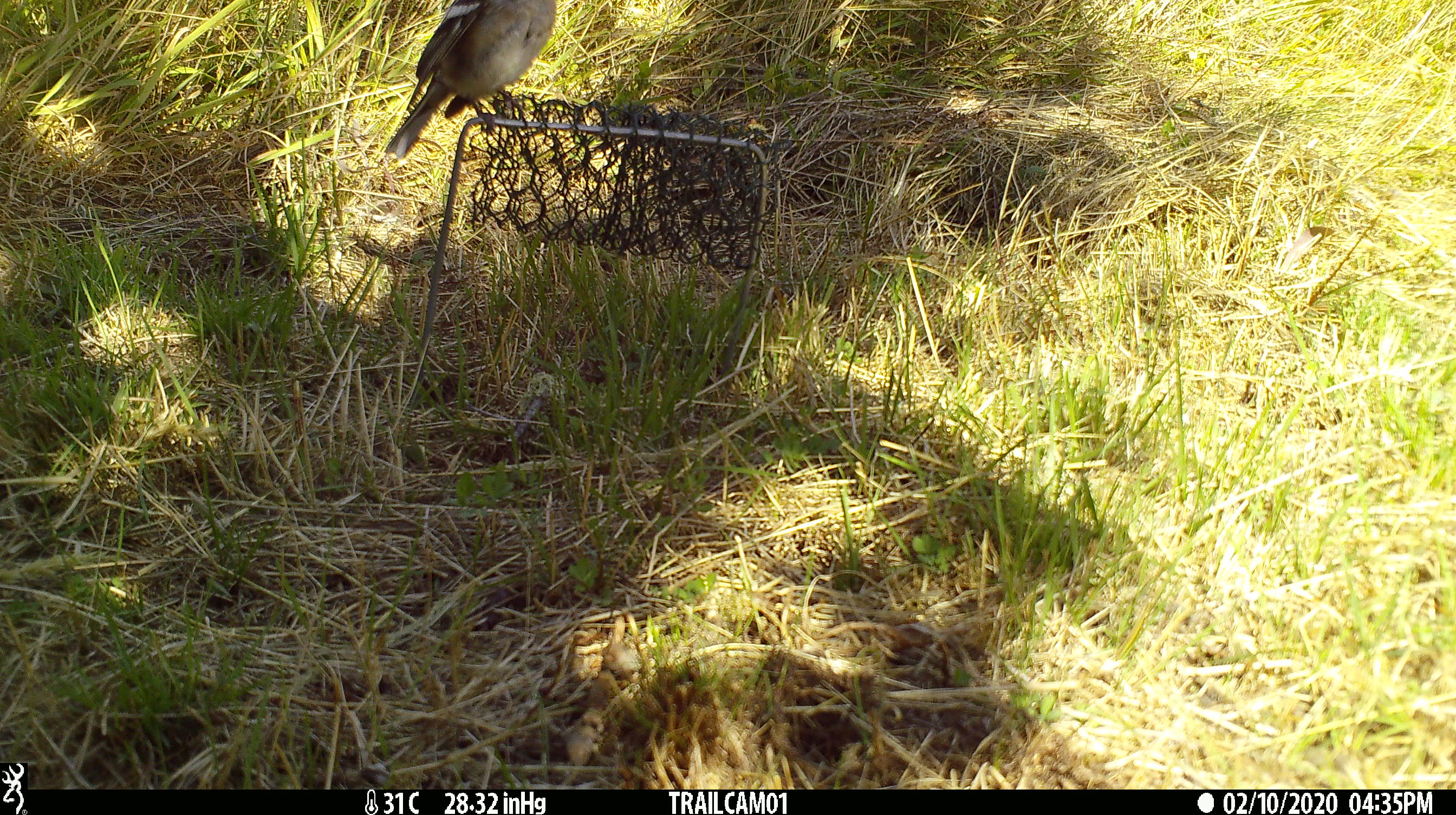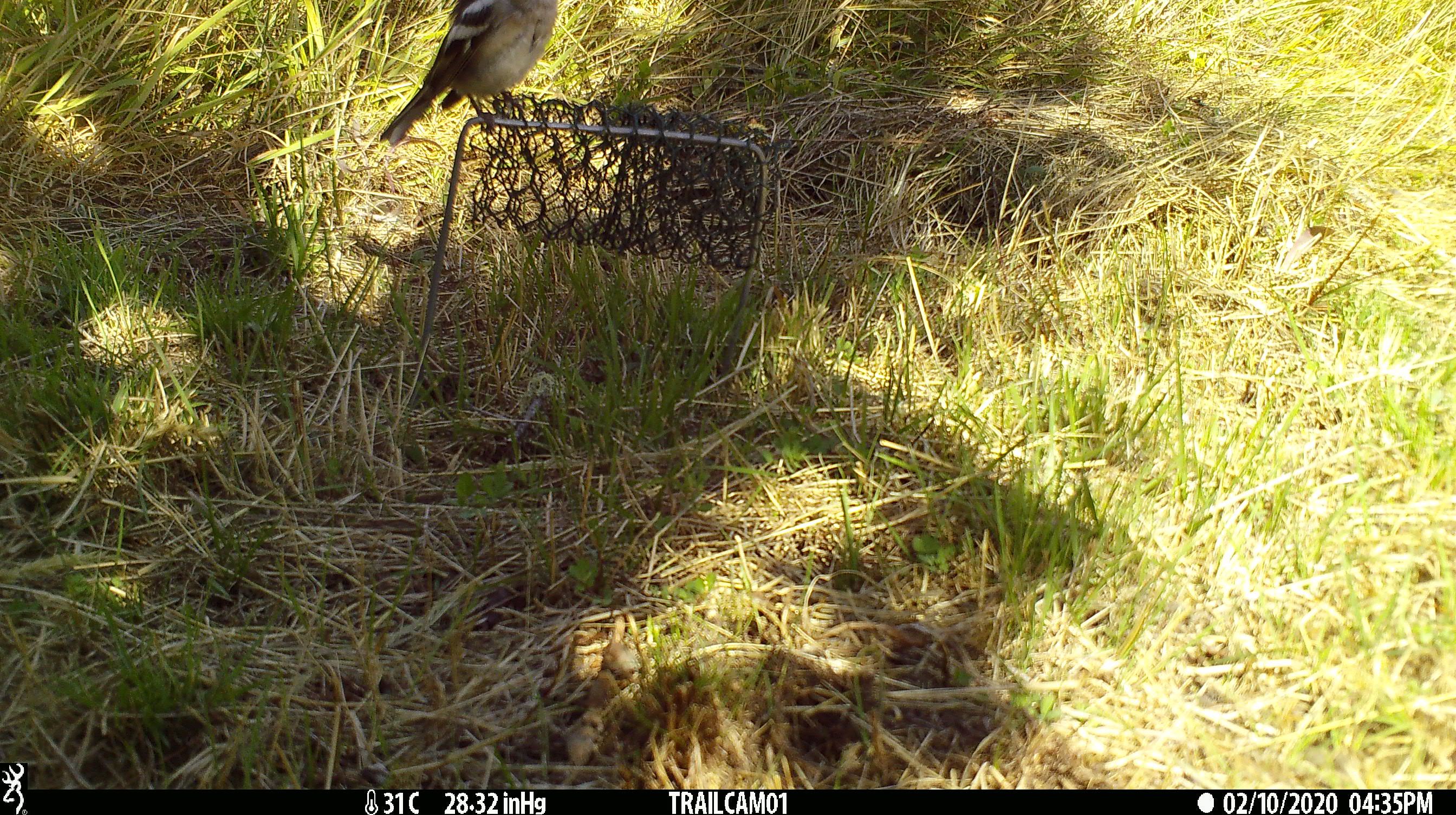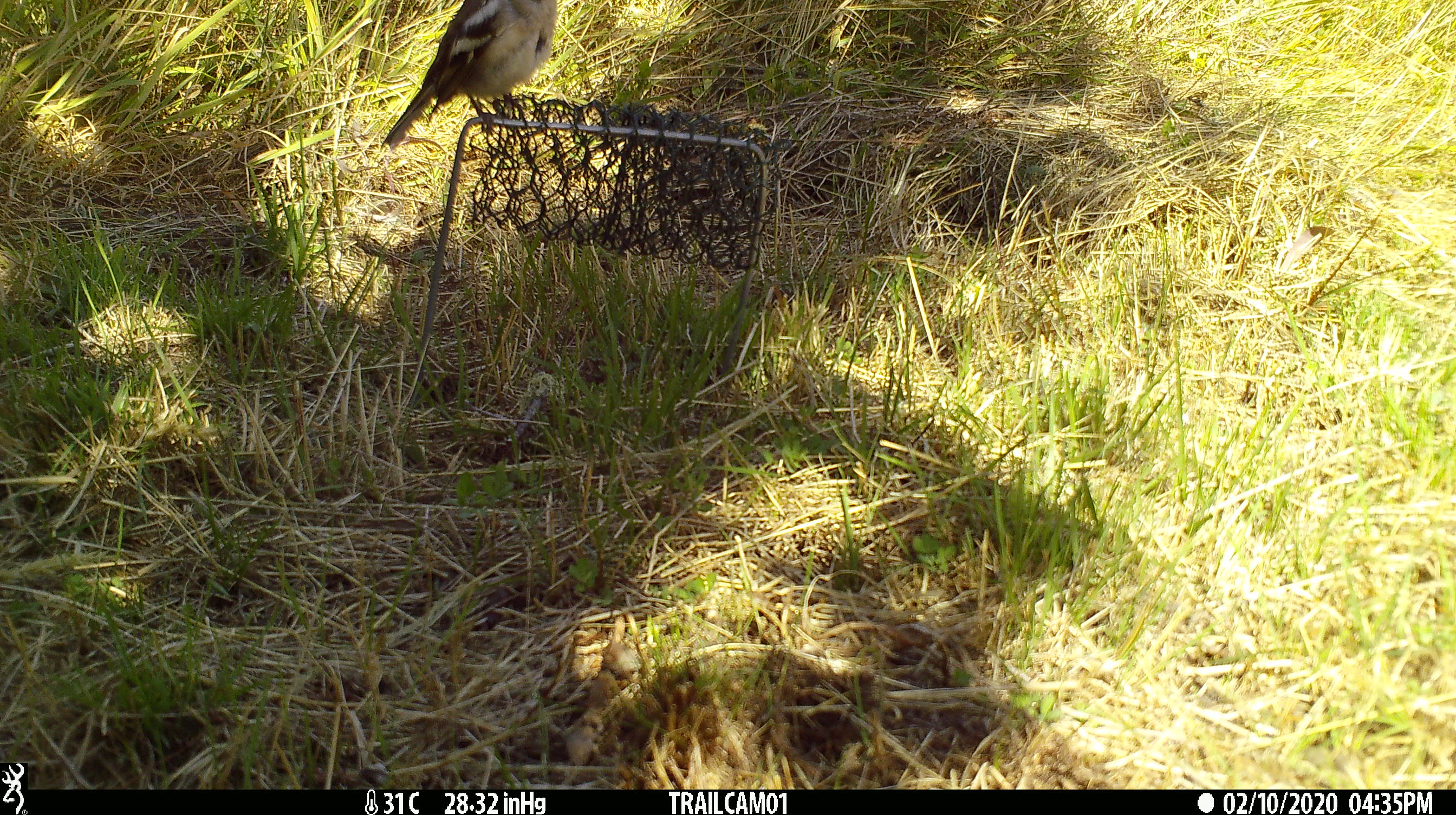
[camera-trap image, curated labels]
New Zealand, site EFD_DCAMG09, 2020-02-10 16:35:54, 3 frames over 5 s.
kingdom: Animalia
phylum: Chordata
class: Aves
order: Passeriformes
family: Fringillidae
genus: Fringilla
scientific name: Fringilla coelebs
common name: common chaffinch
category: chaffinch